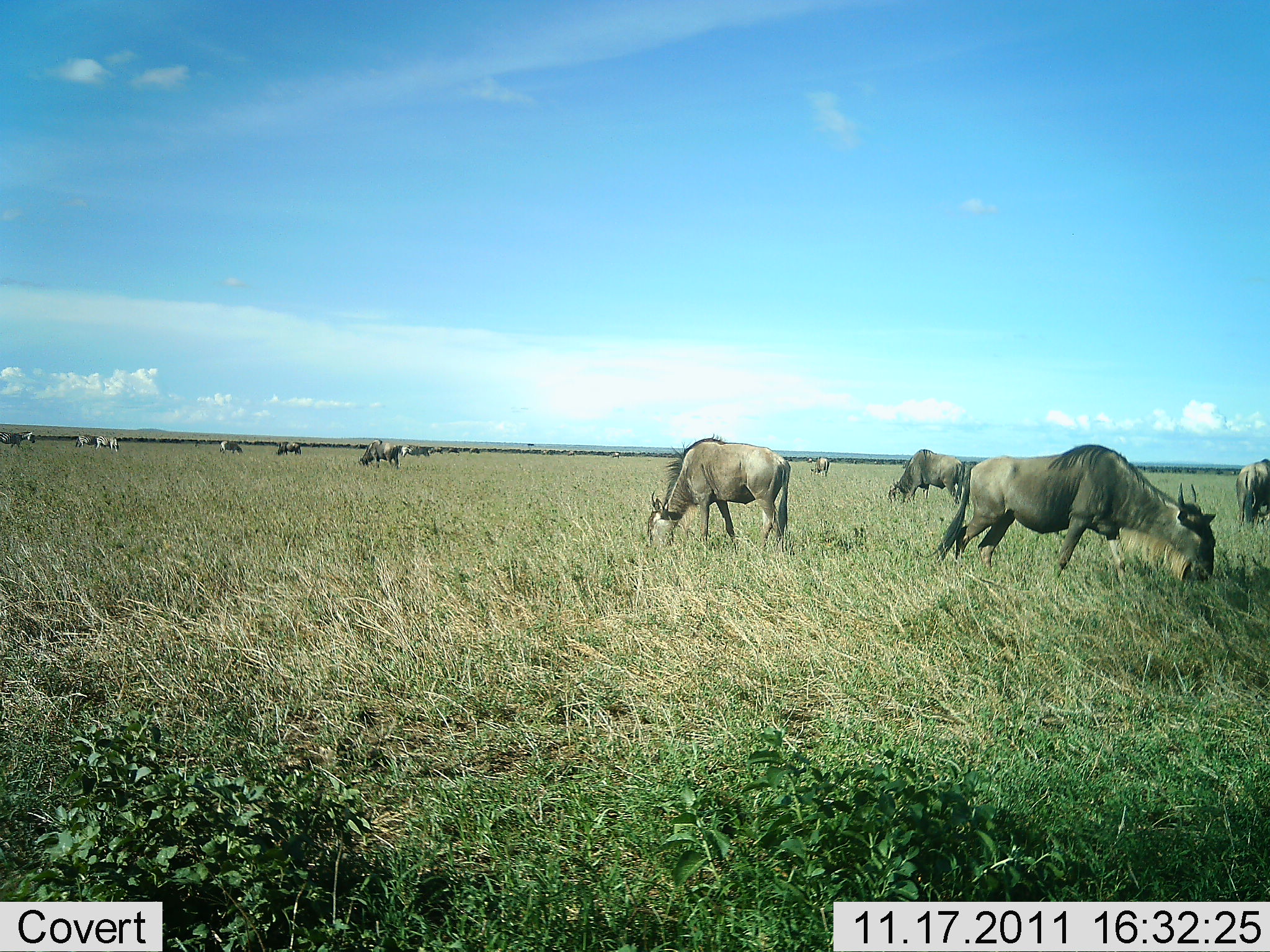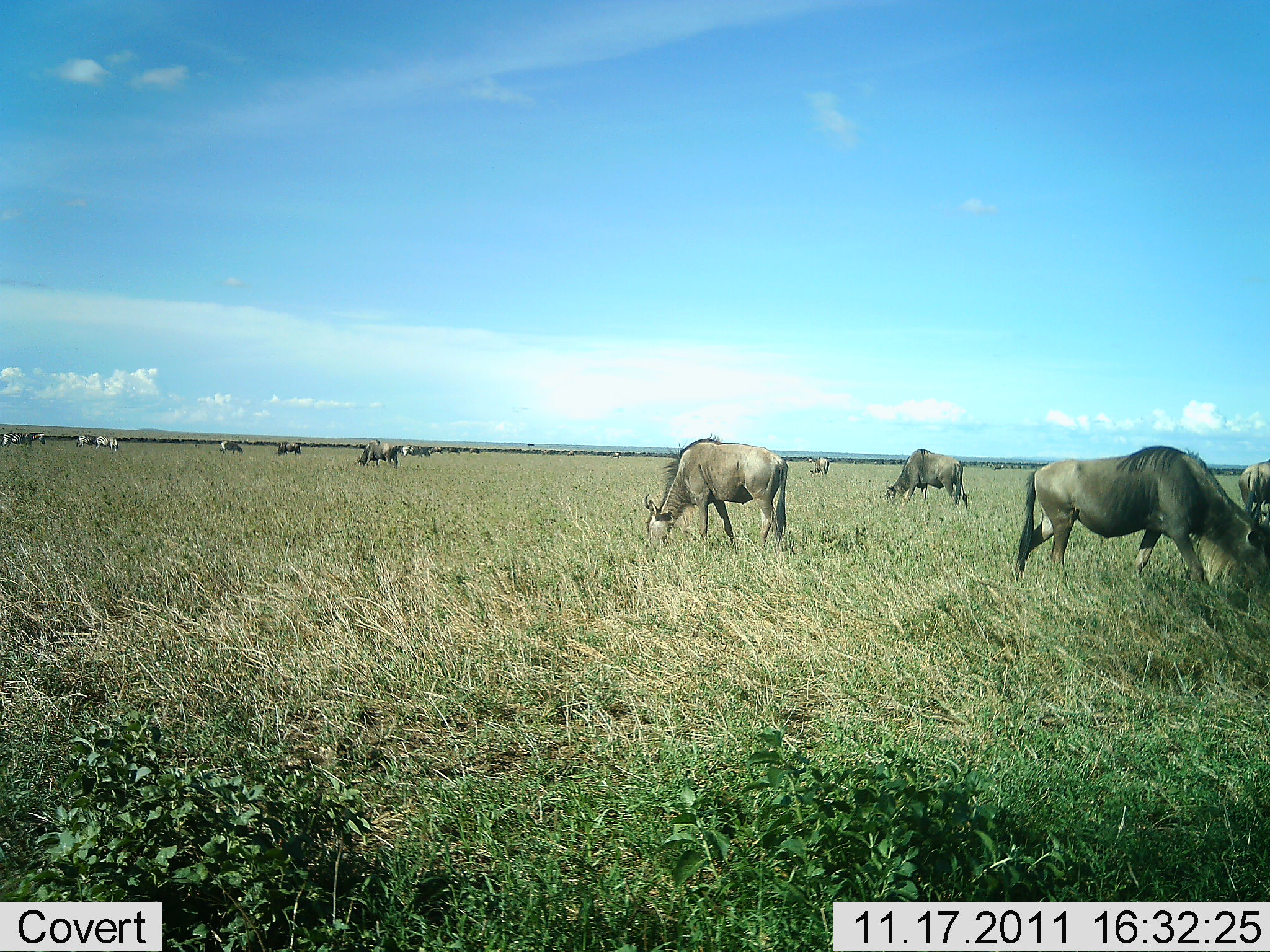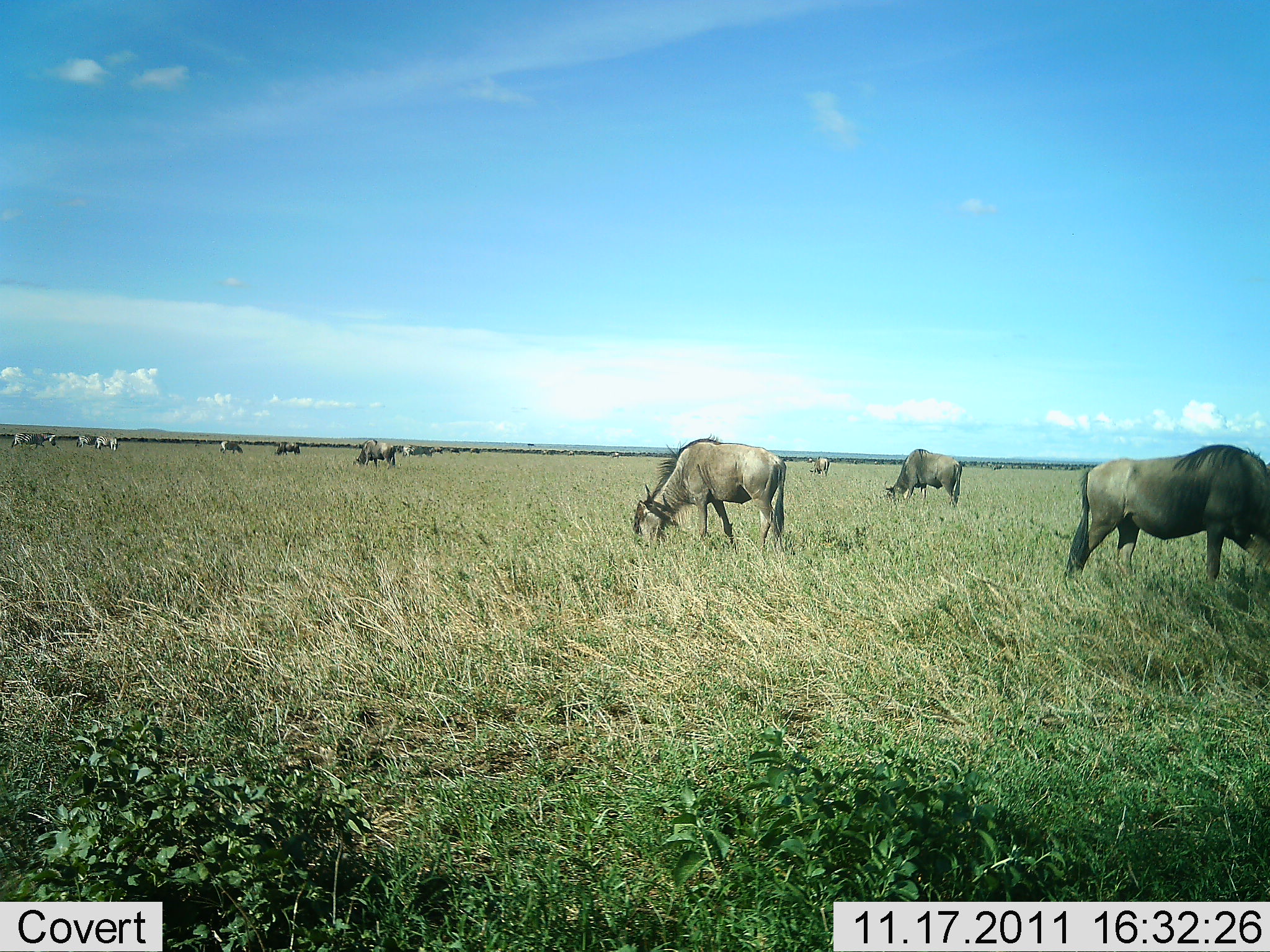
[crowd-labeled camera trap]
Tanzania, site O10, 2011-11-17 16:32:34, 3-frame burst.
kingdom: Animalia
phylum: Chordata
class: Mammalia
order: Artiodactyla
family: Bovidae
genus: Connochaetes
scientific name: Connochaetes taurinus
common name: blue wildebeest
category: wildebeest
Wildebeest (blue wildebeest) (Connochaetes taurinus), count 11-50. Behavior (volunteer vote fractions): standing 50%, resting 8%, moving 17%, interacting 0%. Young present (vote fraction): 0%. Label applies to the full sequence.